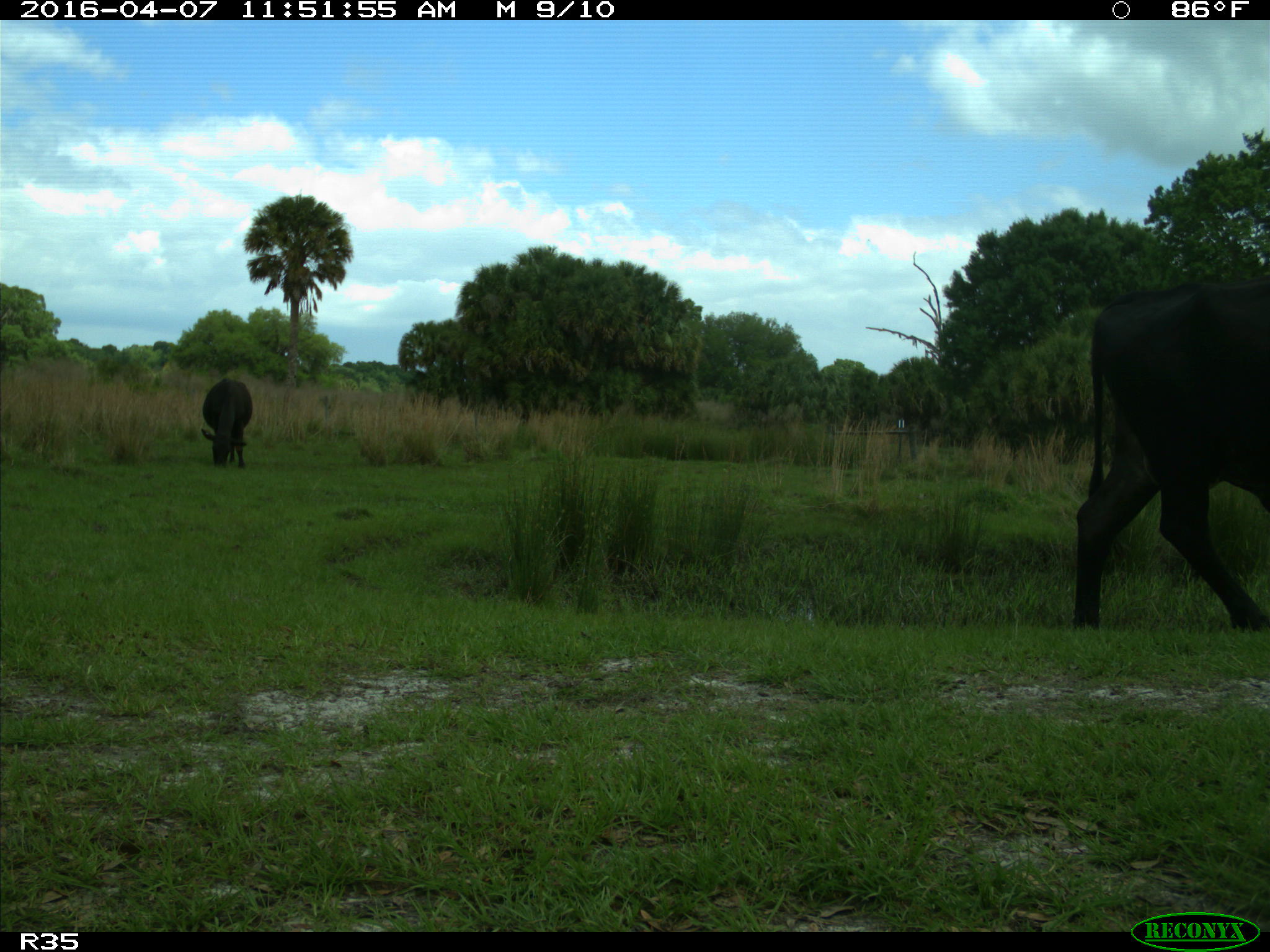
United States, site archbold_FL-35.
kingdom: Animalia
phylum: Chordata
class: Mammalia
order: Artiodactyla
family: Bovidae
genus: Bos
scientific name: Bos taurus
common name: domestic cow